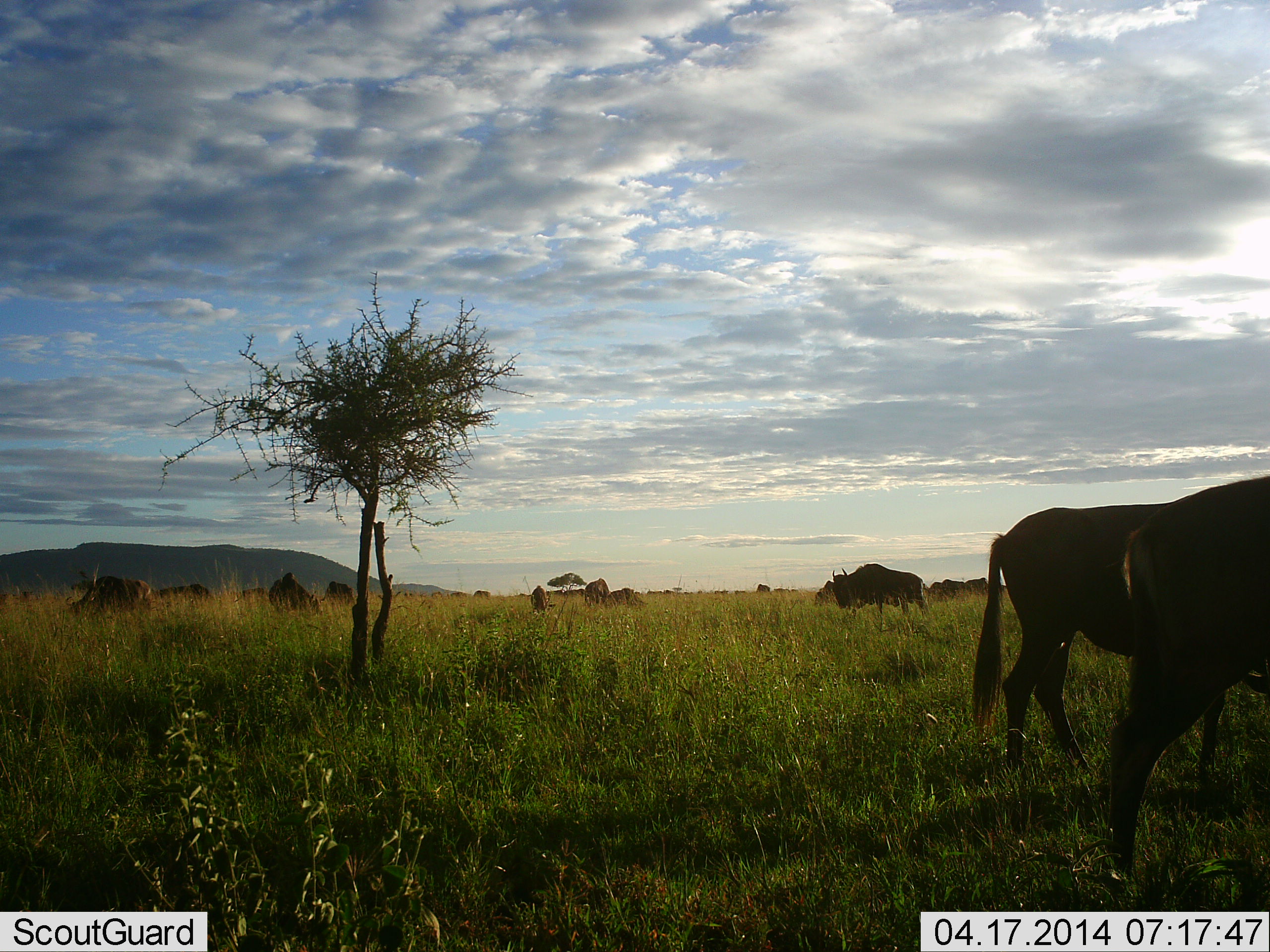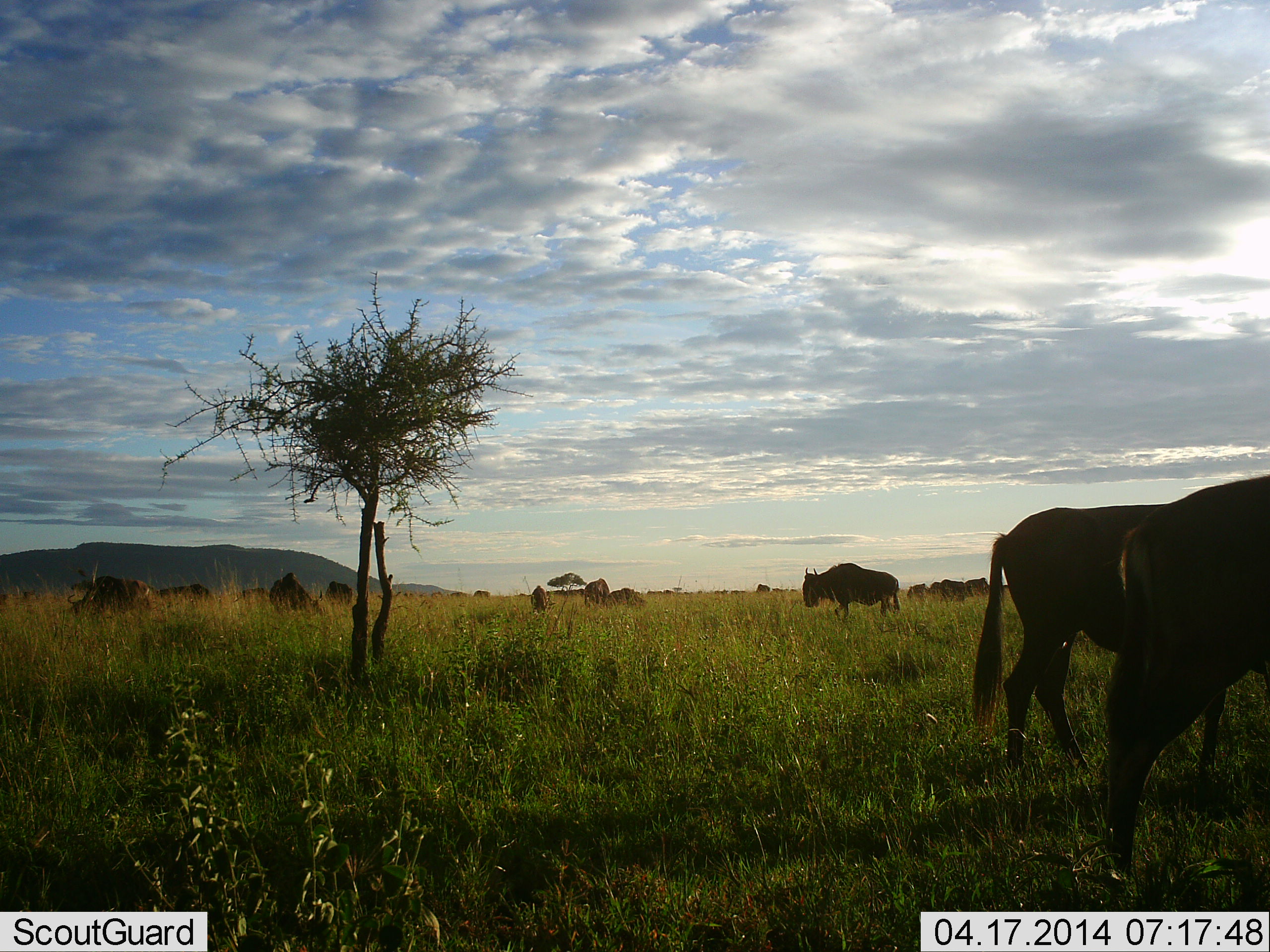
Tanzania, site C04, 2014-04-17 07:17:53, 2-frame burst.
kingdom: Animalia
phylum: Chordata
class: Mammalia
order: Artiodactyla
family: Bovidae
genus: Connochaetes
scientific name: Connochaetes taurinus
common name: blue wildebeest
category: wildebeest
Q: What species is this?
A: Wildebeest (blue wildebeest) (Connochaetes taurinus).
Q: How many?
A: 11-50.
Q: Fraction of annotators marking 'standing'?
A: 80%.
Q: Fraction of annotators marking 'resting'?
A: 10%.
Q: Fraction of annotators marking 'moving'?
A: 40%.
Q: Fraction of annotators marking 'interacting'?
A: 0%.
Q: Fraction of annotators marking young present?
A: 0%.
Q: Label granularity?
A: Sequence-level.